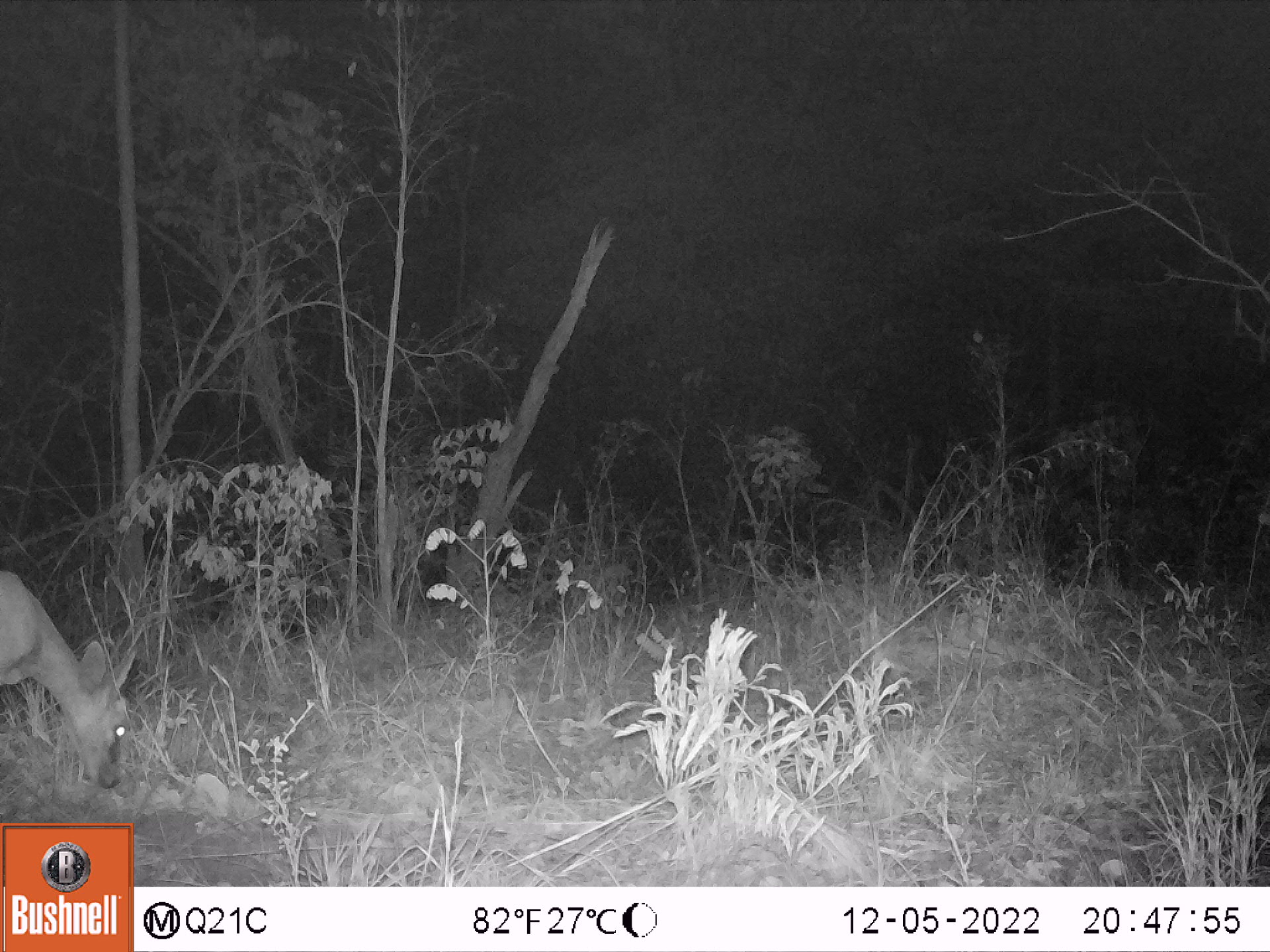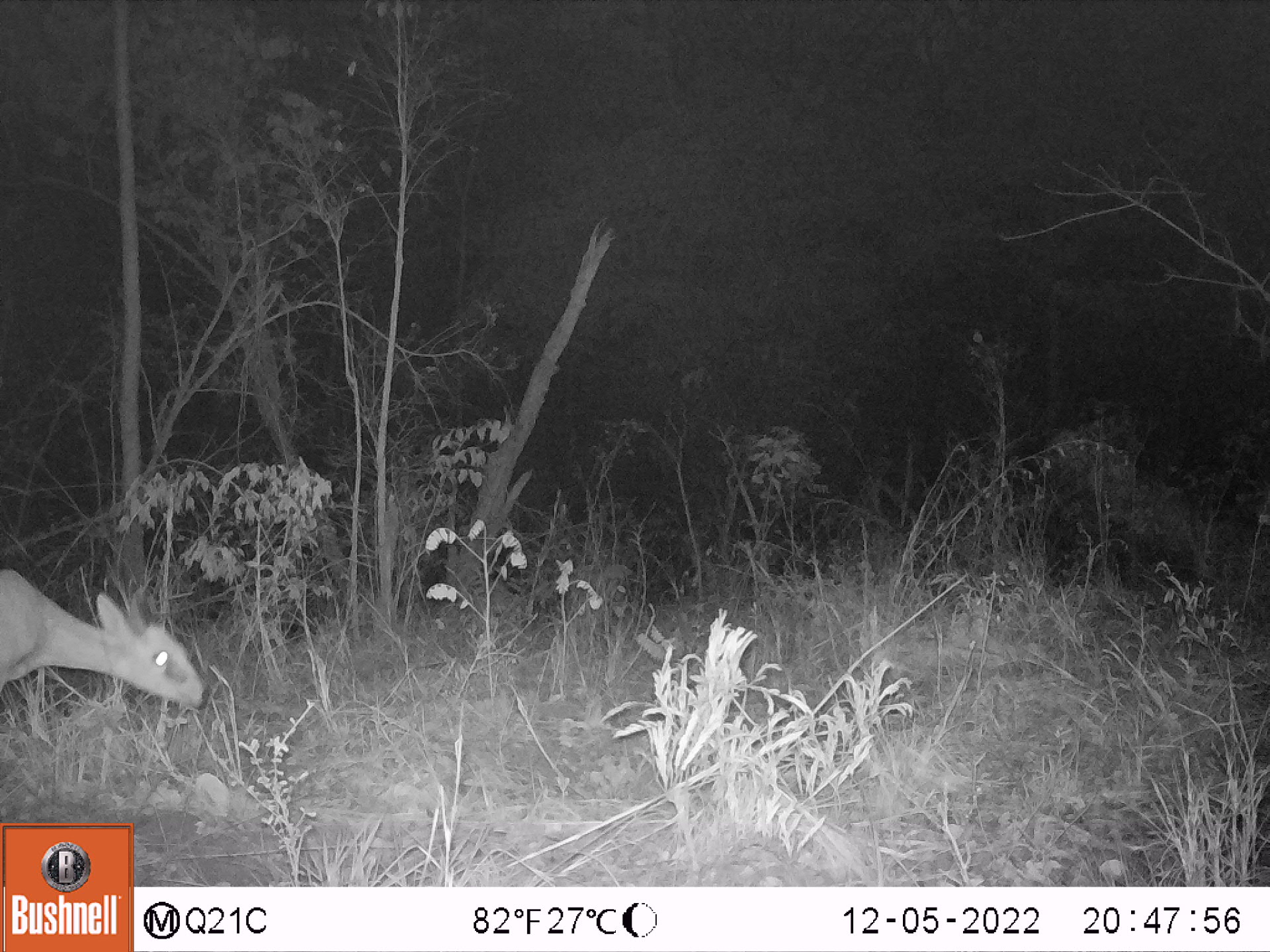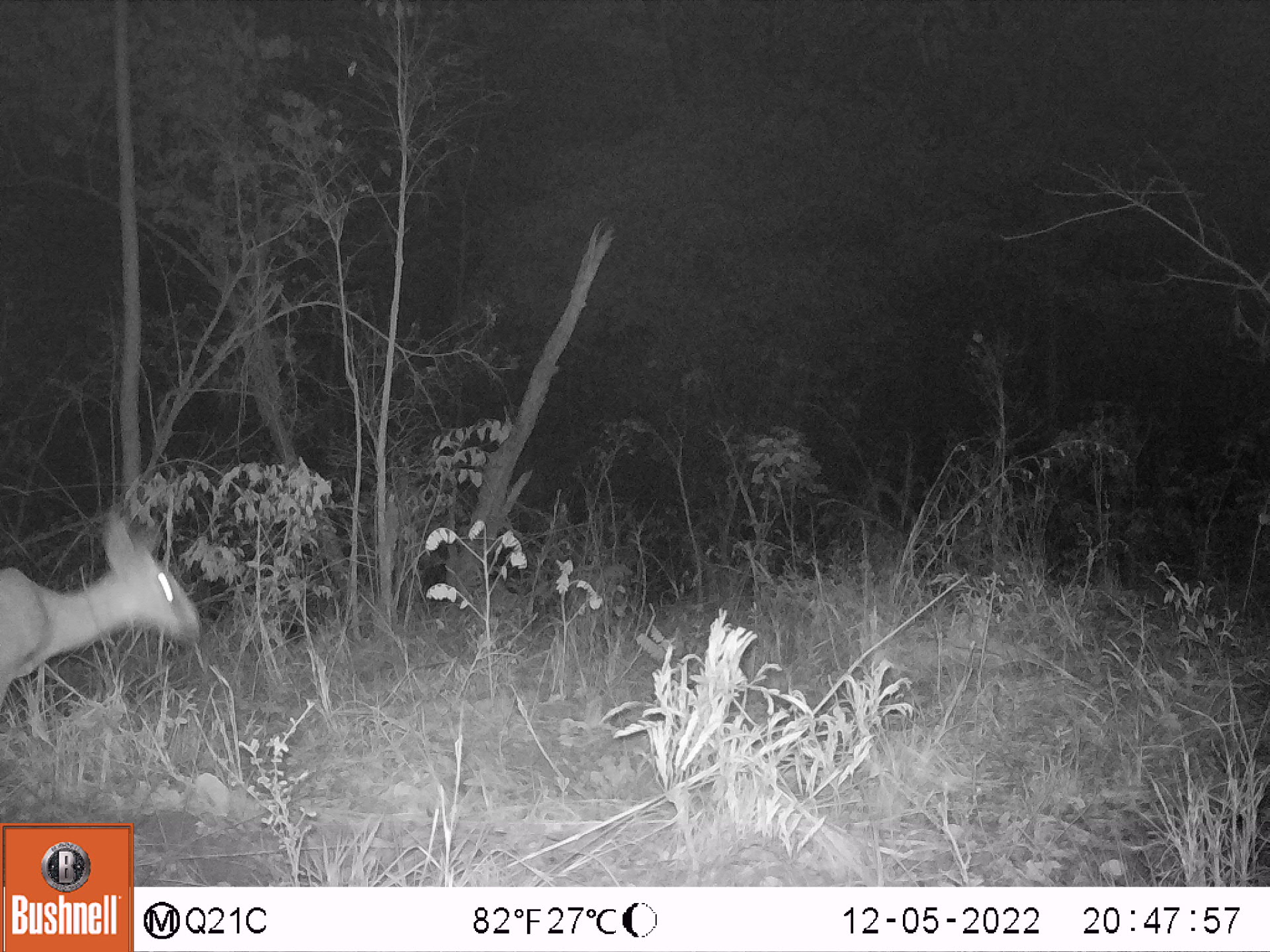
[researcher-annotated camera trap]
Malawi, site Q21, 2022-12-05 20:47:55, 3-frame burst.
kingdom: Animalia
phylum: Chordata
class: Mammalia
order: Artiodactyla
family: Bovidae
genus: Sylvicapra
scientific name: Sylvicapra grimmia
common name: common duiker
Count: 1.